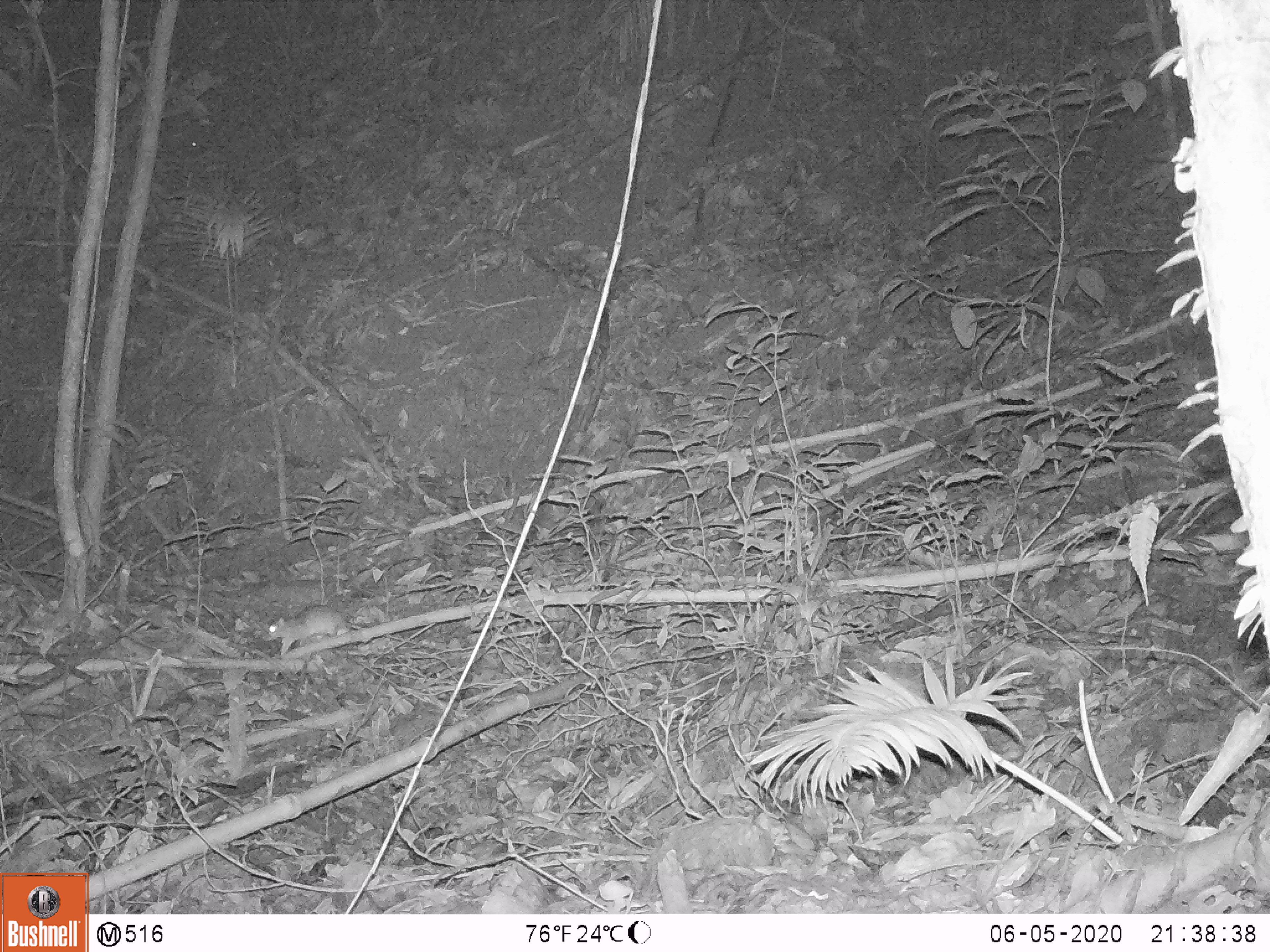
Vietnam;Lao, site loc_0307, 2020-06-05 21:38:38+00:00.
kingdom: Animalia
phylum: Chordata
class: Mammalia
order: Rodentia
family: Muridae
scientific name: Muridae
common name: old-world mice and rats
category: unidentified murid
Unidentified murid (old-world mice and rats) (Muridae). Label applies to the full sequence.